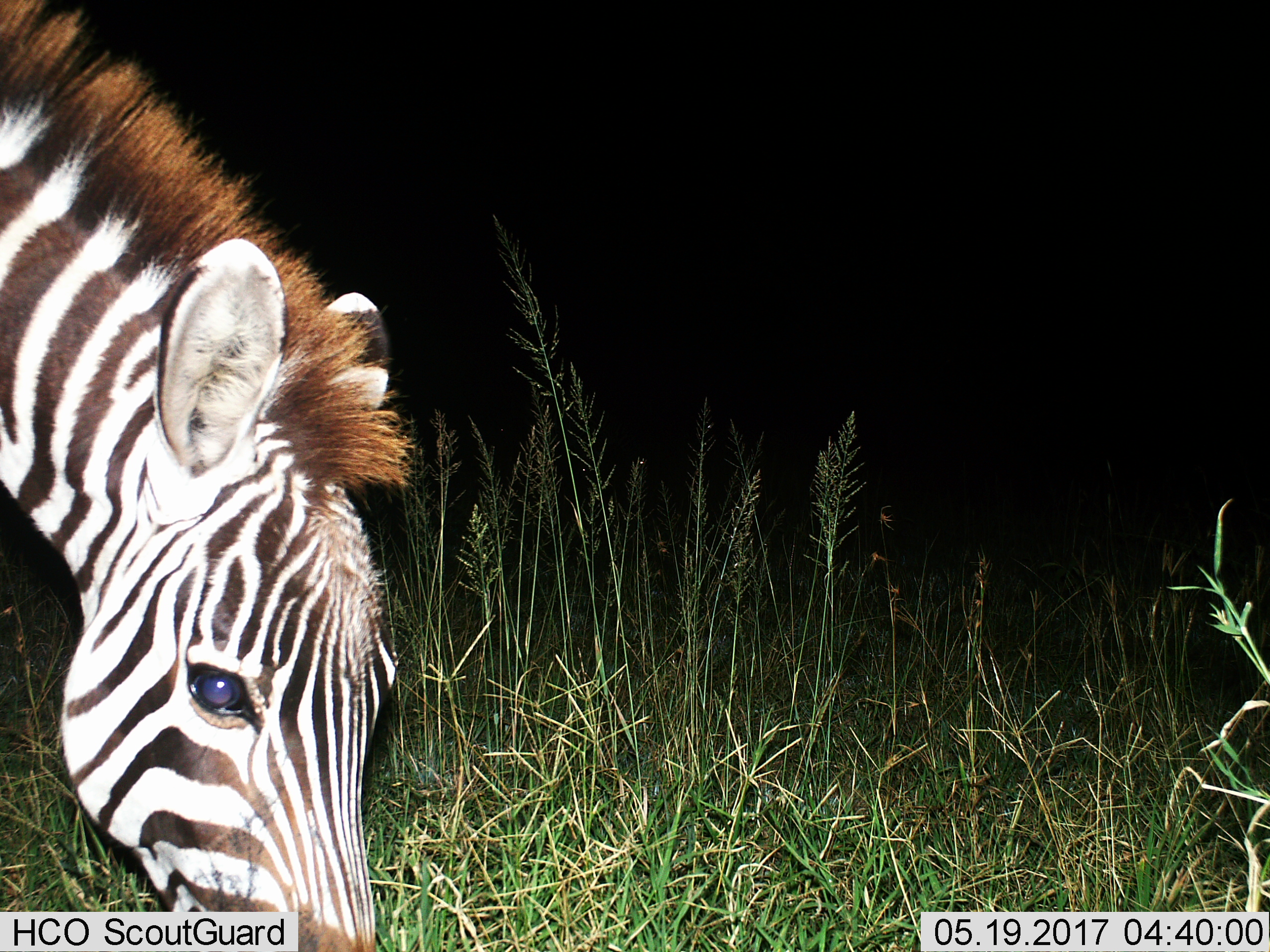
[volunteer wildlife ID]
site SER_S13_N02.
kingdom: Animalia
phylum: Chordata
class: Mammalia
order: Perissodactyla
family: Equidae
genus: Equus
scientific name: Equus quagga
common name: plains zebra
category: zebraplains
Zebraplains (plains zebra) (Equus quagga), count 1. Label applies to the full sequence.